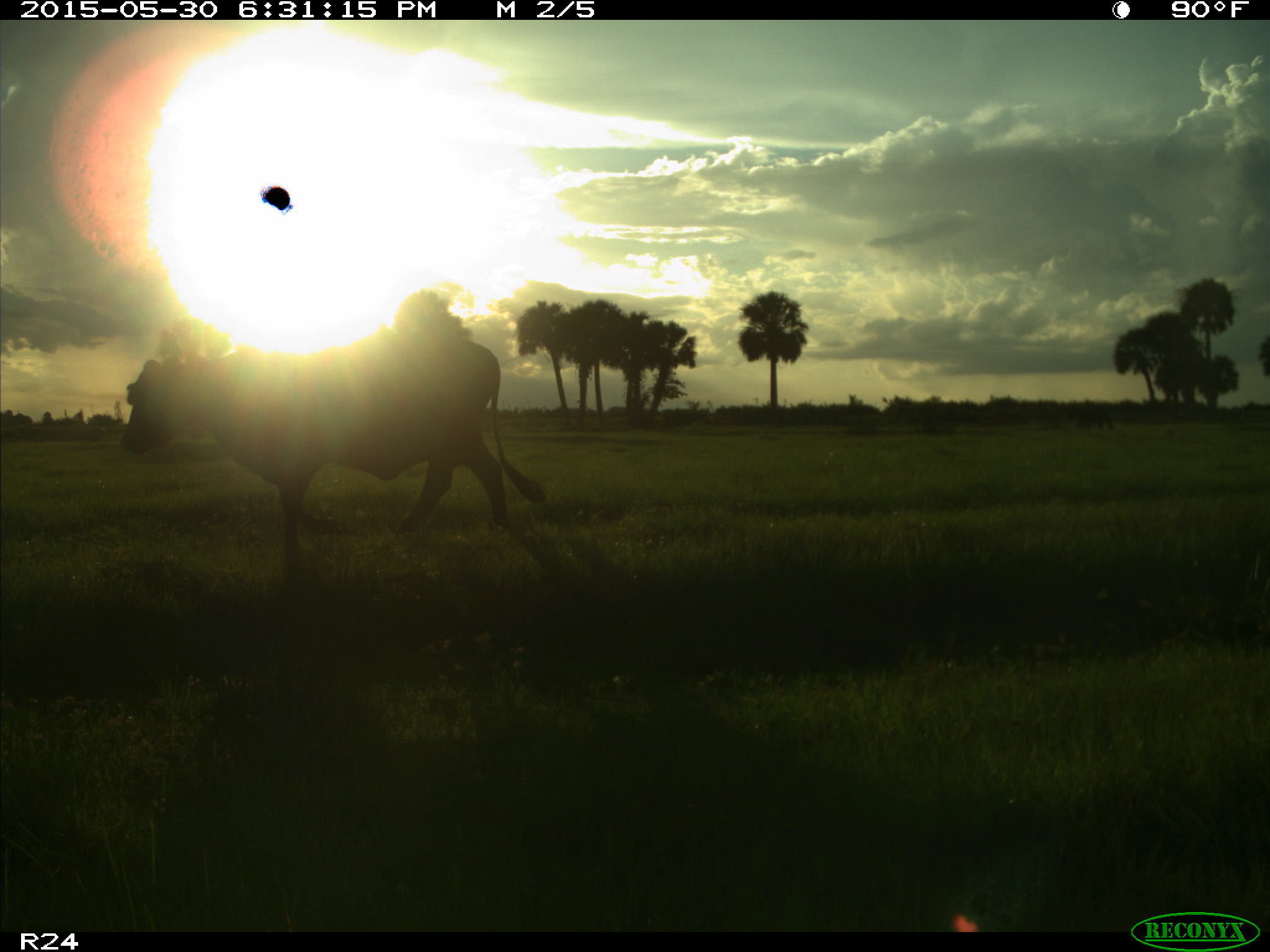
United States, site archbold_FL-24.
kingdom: Animalia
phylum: Chordata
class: Mammalia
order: Artiodactyla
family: Bovidae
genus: Bos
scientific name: Bos taurus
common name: domestic cow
Bos taurus (domestic cow).